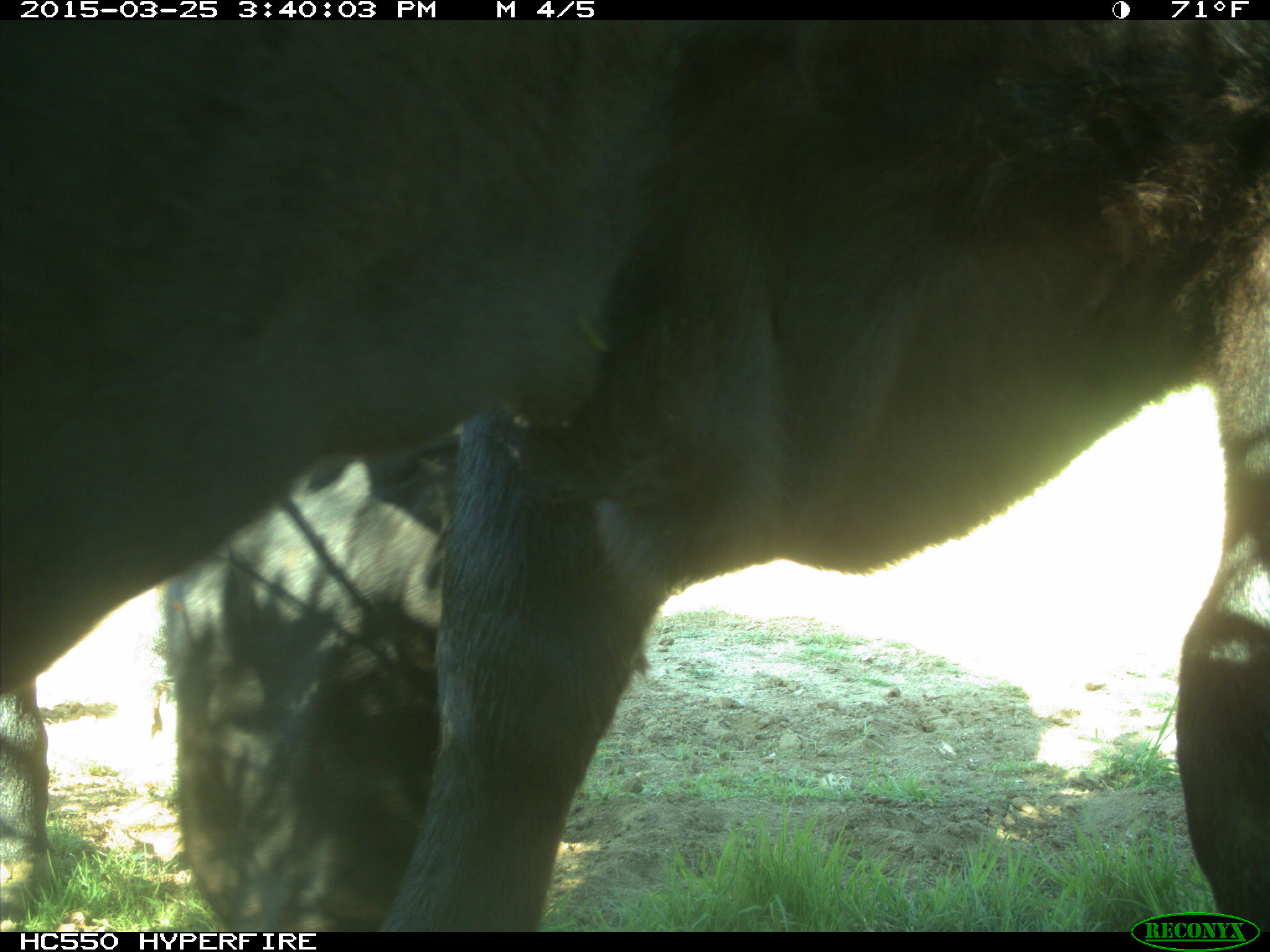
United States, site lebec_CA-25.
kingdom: Animalia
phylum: Chordata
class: Mammalia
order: Artiodactyla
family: Bovidae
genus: Bos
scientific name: Bos taurus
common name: domestic cow